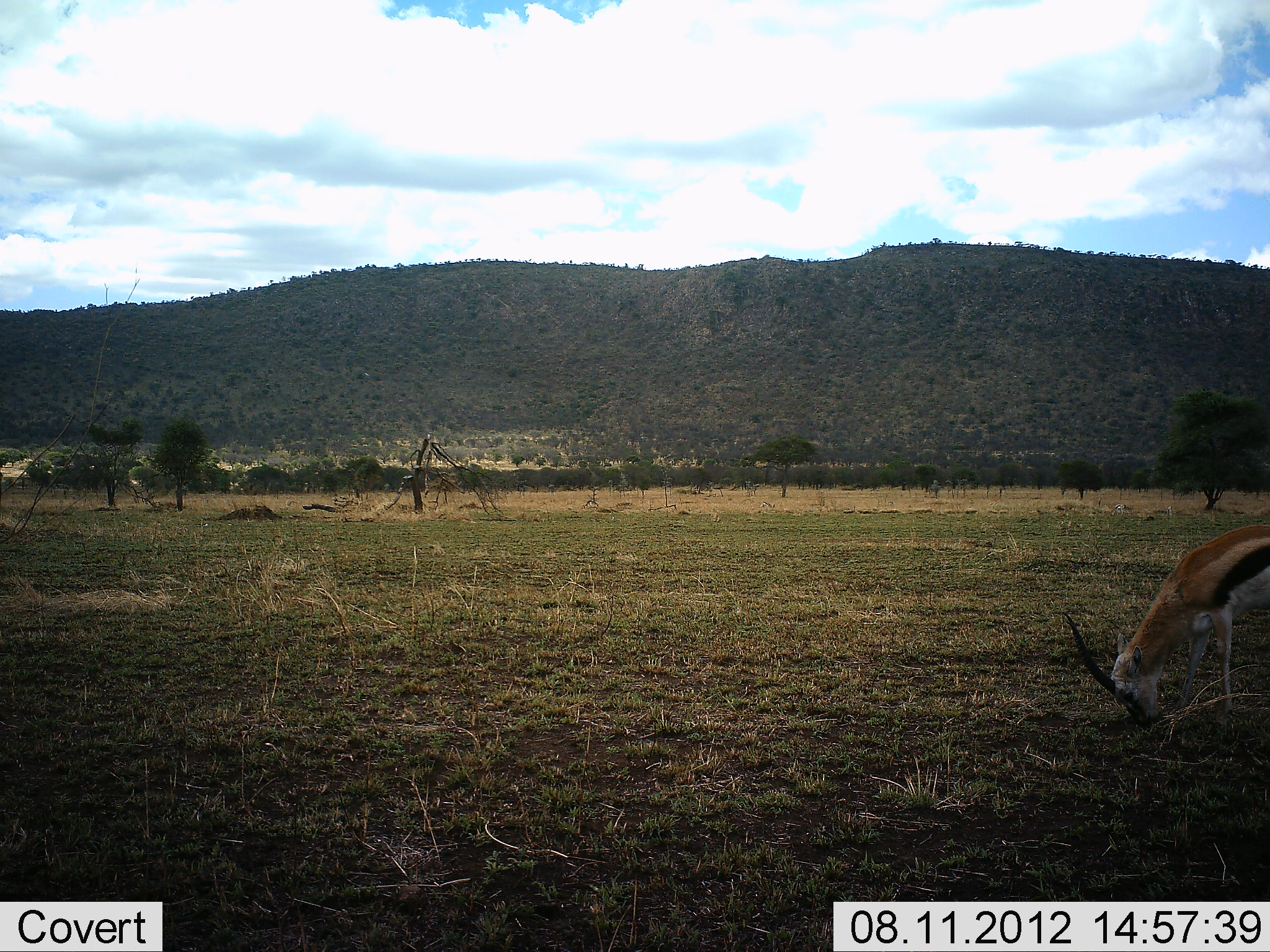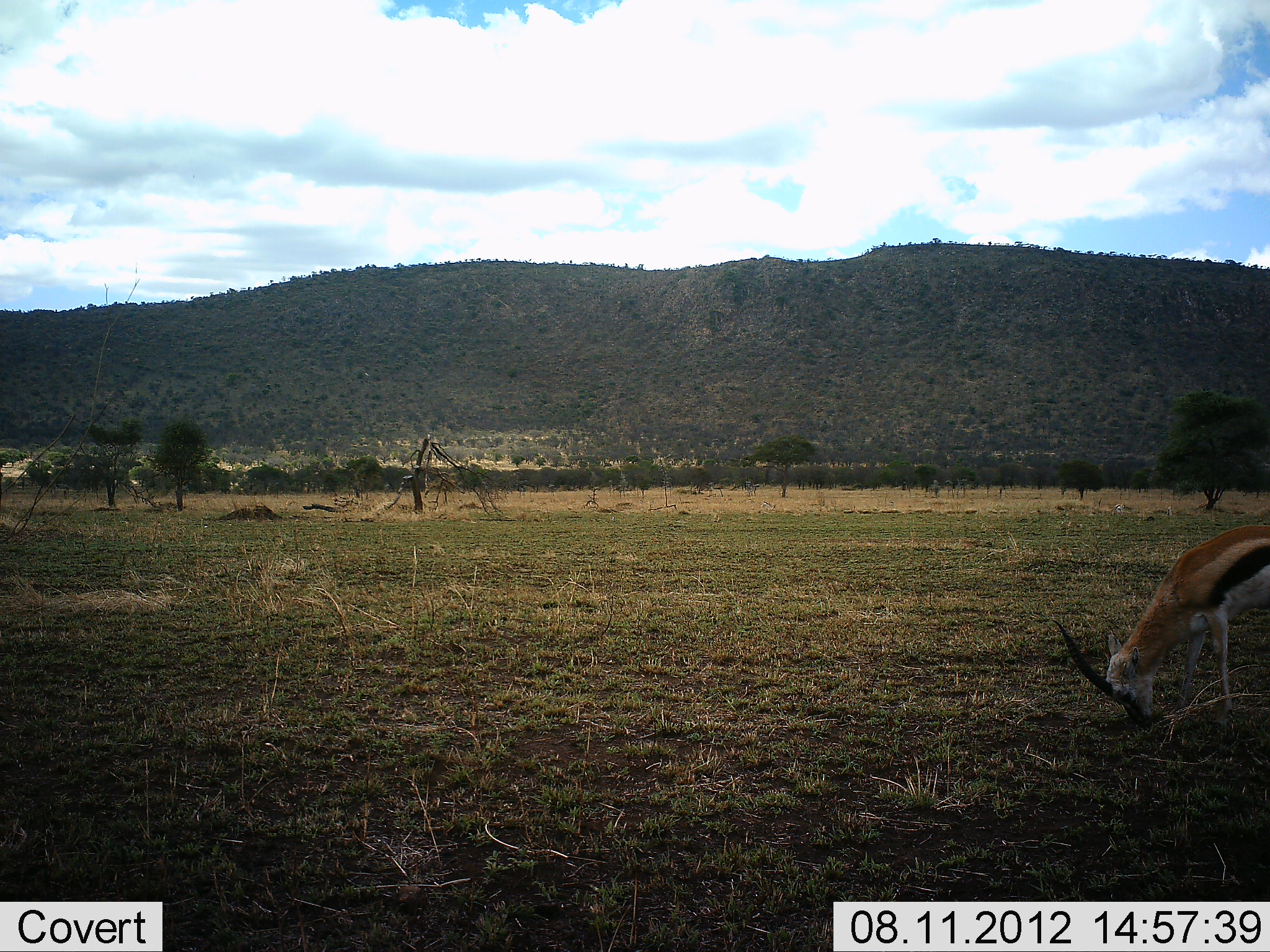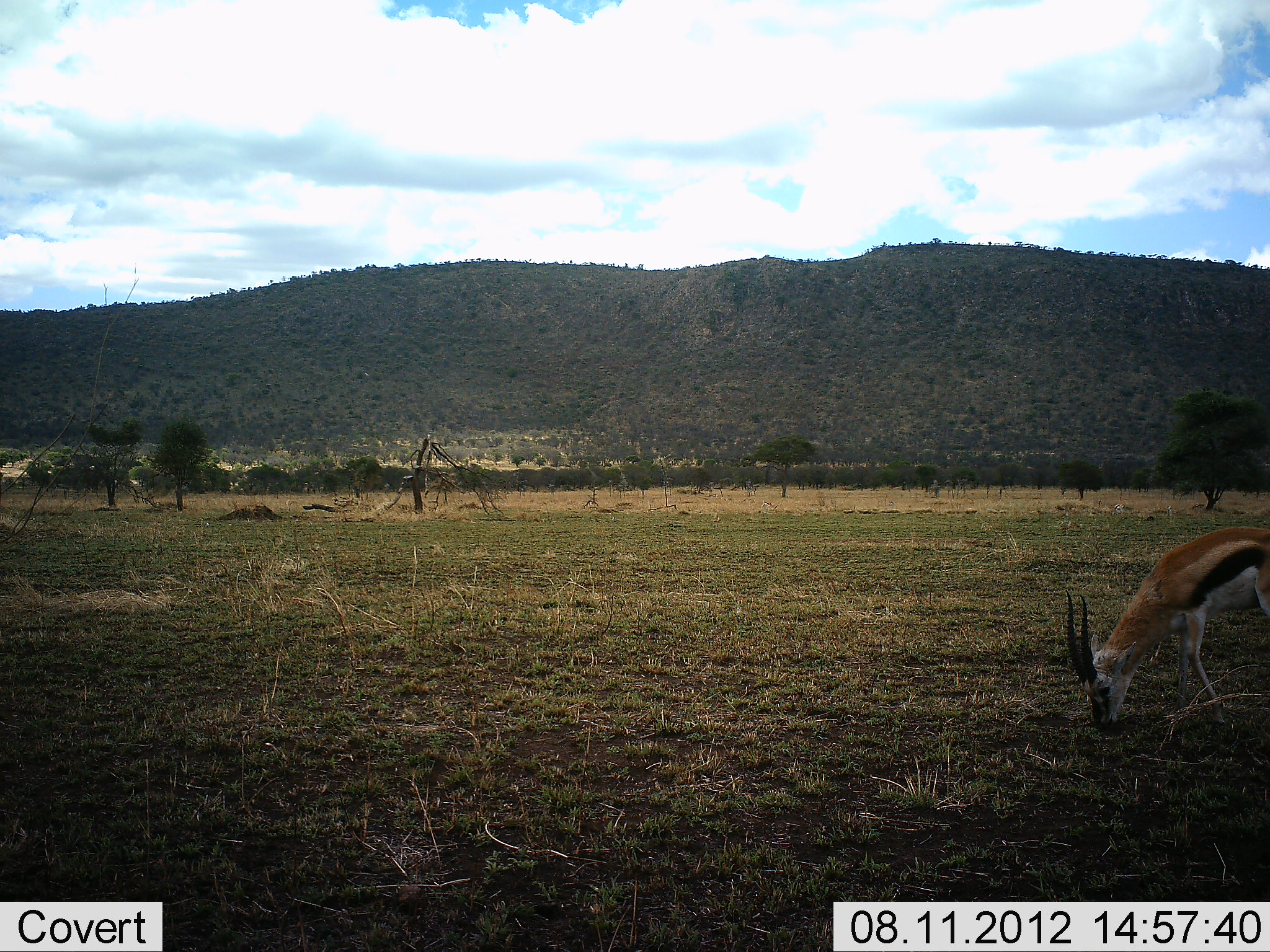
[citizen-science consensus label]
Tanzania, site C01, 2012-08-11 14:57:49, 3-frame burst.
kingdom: Animalia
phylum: Chordata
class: Mammalia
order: Artiodactyla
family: Bovidae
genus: Eudorcas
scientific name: Eudorcas thomsonii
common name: thomson's gazelle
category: gazellethomsons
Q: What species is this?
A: Gazellethomsons (thomson's gazelle) (Eudorcas thomsonii).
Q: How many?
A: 1.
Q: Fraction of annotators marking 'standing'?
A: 10%.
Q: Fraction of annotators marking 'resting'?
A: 0%.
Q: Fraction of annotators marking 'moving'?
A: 20%.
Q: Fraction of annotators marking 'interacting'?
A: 0%.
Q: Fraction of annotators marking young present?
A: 0%.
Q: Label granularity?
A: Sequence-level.